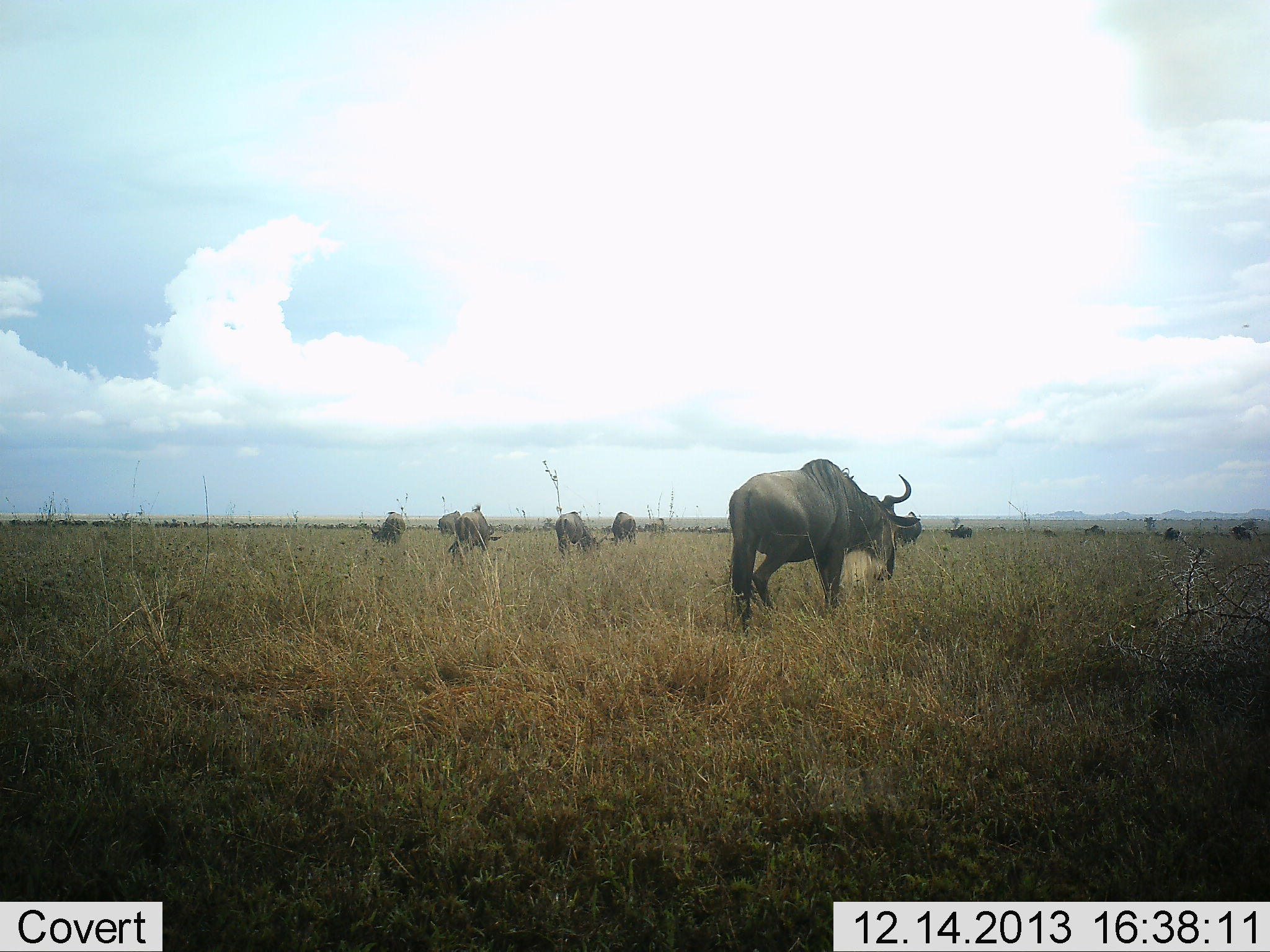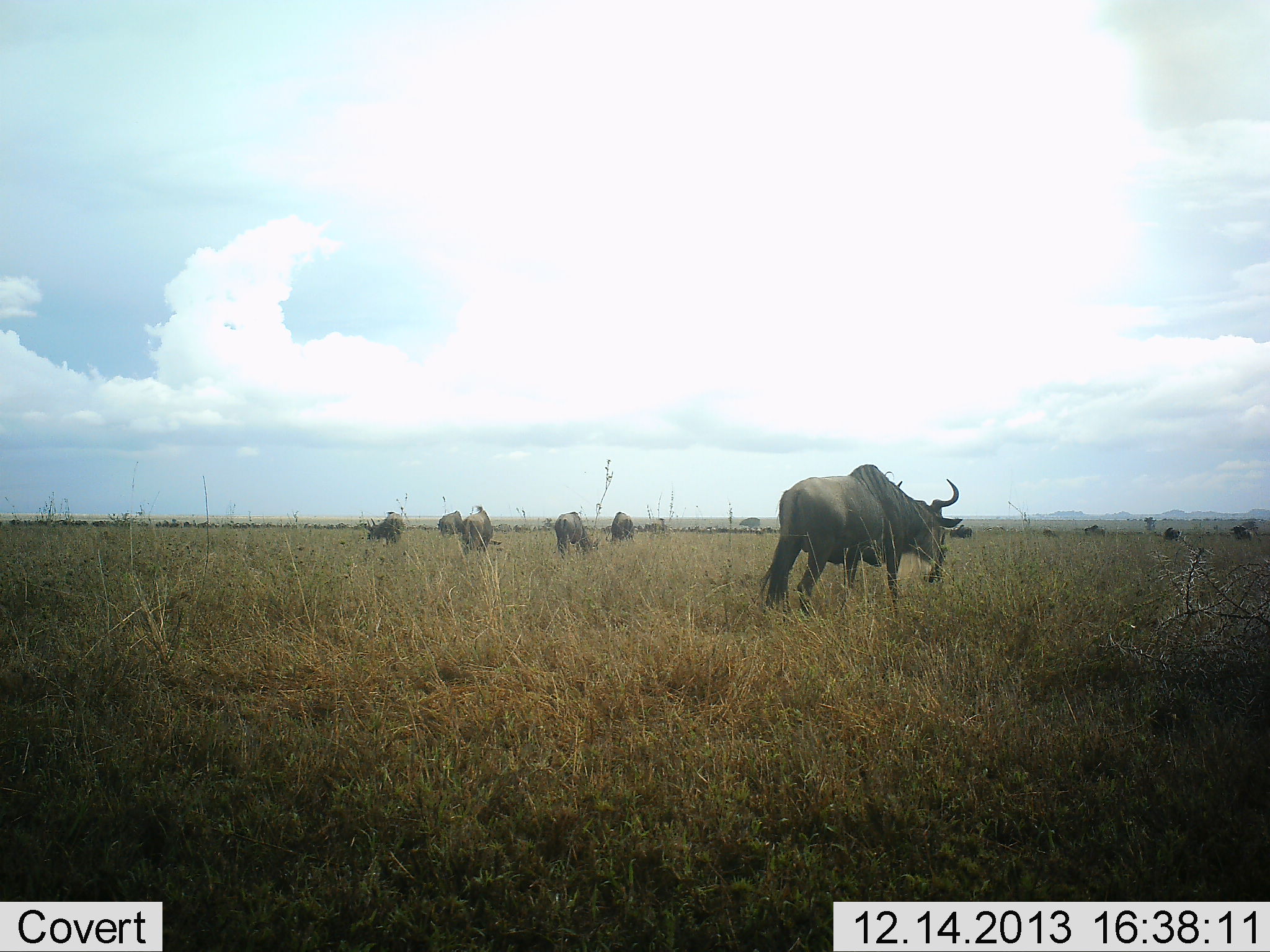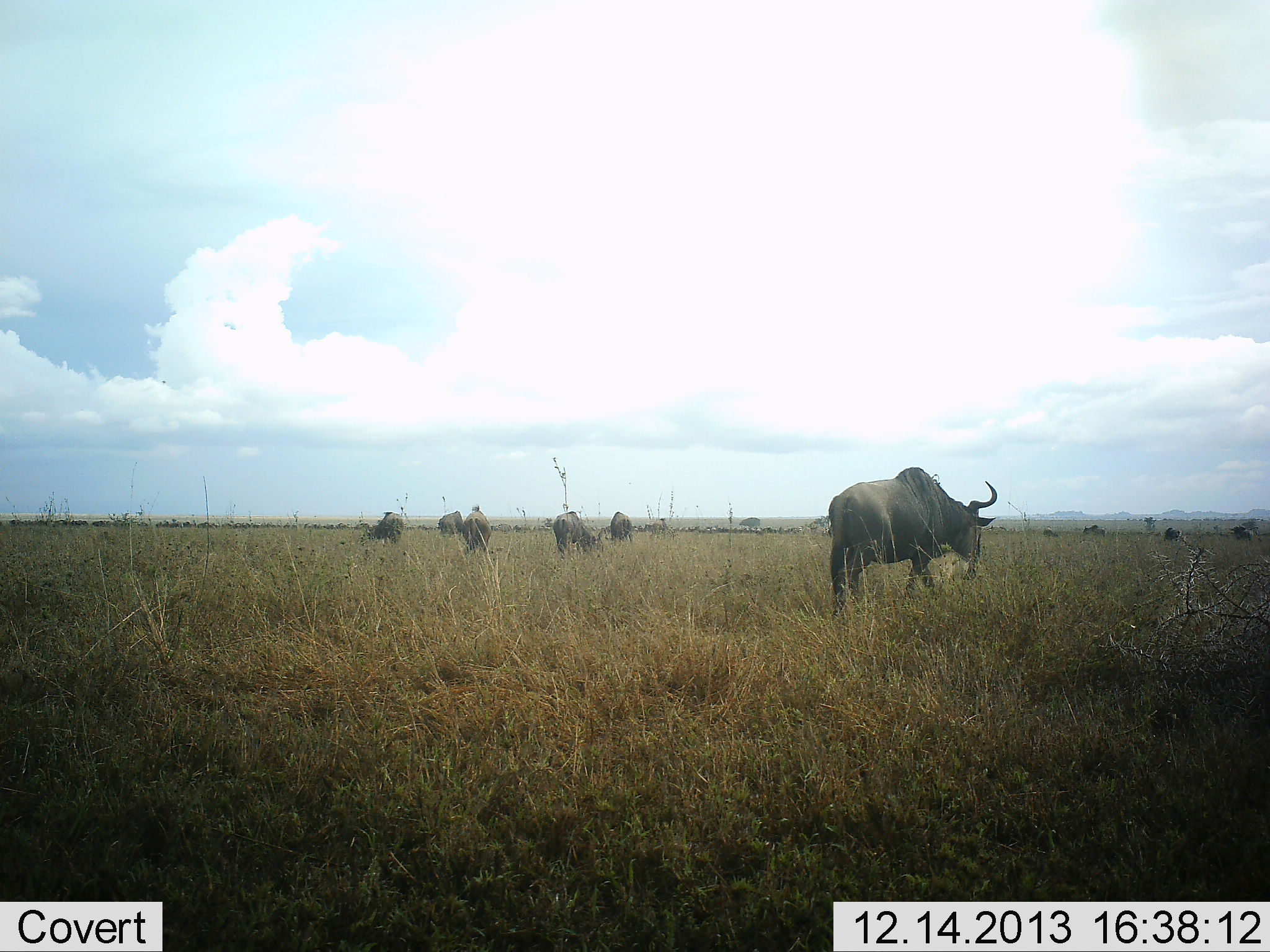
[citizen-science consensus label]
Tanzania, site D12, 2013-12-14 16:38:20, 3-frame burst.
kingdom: Animalia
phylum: Chordata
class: Mammalia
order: Artiodactyla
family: Bovidae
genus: Connochaetes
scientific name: Connochaetes taurinus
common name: blue wildebeest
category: wildebeest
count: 7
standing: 50%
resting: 0%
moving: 40%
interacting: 0%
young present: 0%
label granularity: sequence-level